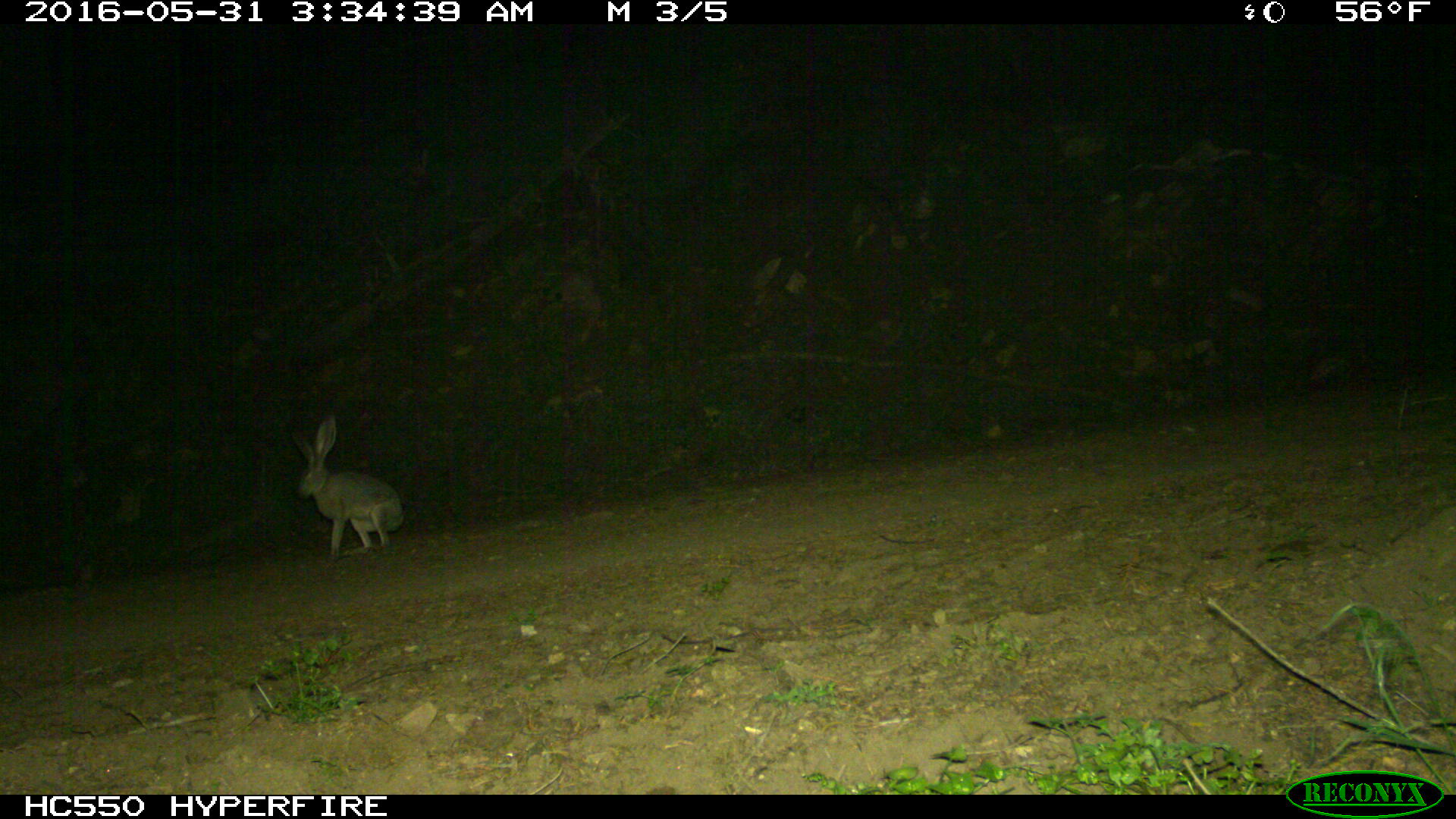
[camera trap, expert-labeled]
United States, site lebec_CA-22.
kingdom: Animalia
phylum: Chordata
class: Mammalia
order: Lagomorpha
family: Leporidae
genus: Lepus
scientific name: Lepus californicus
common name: black-tailed jackrabbit